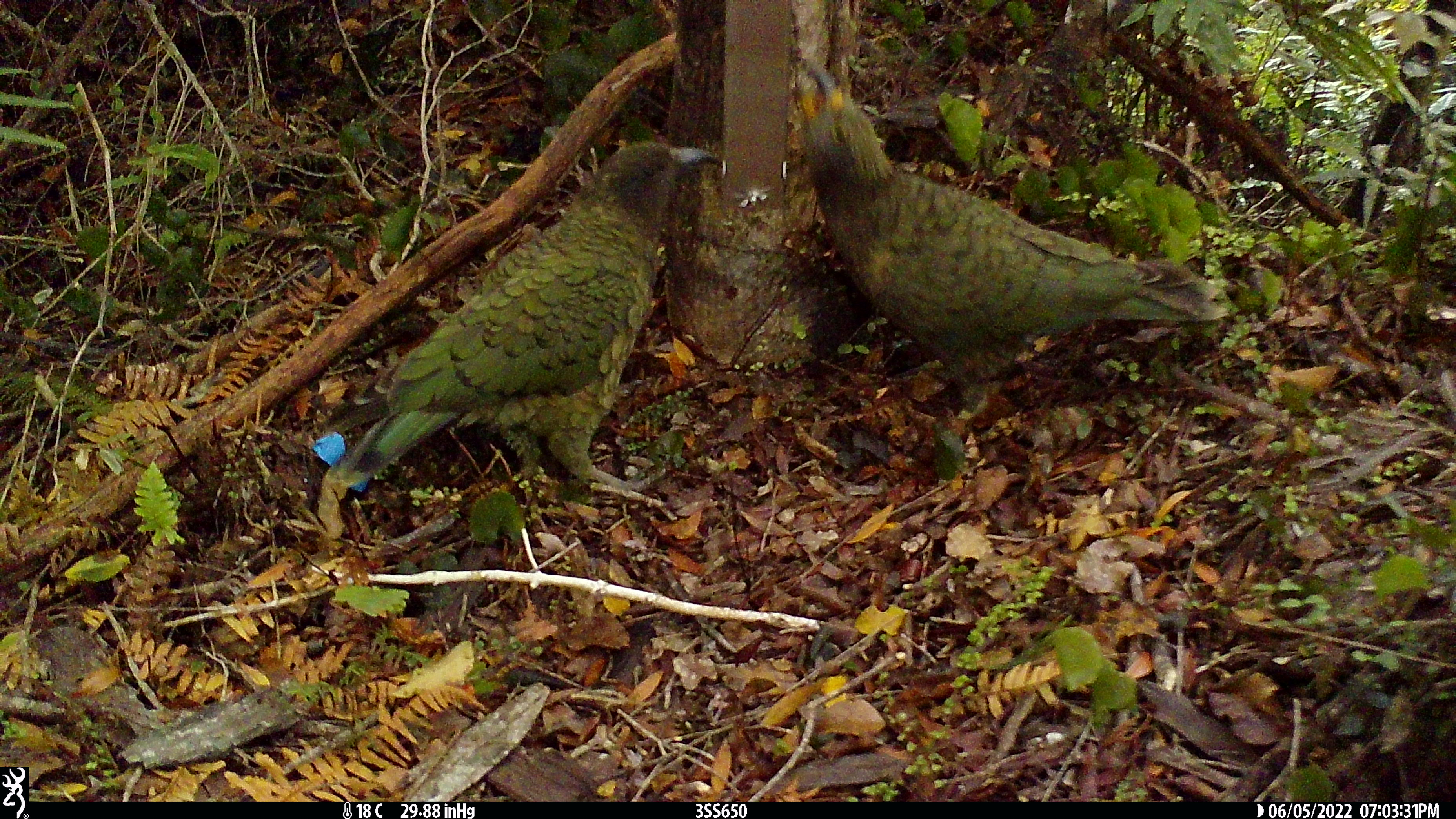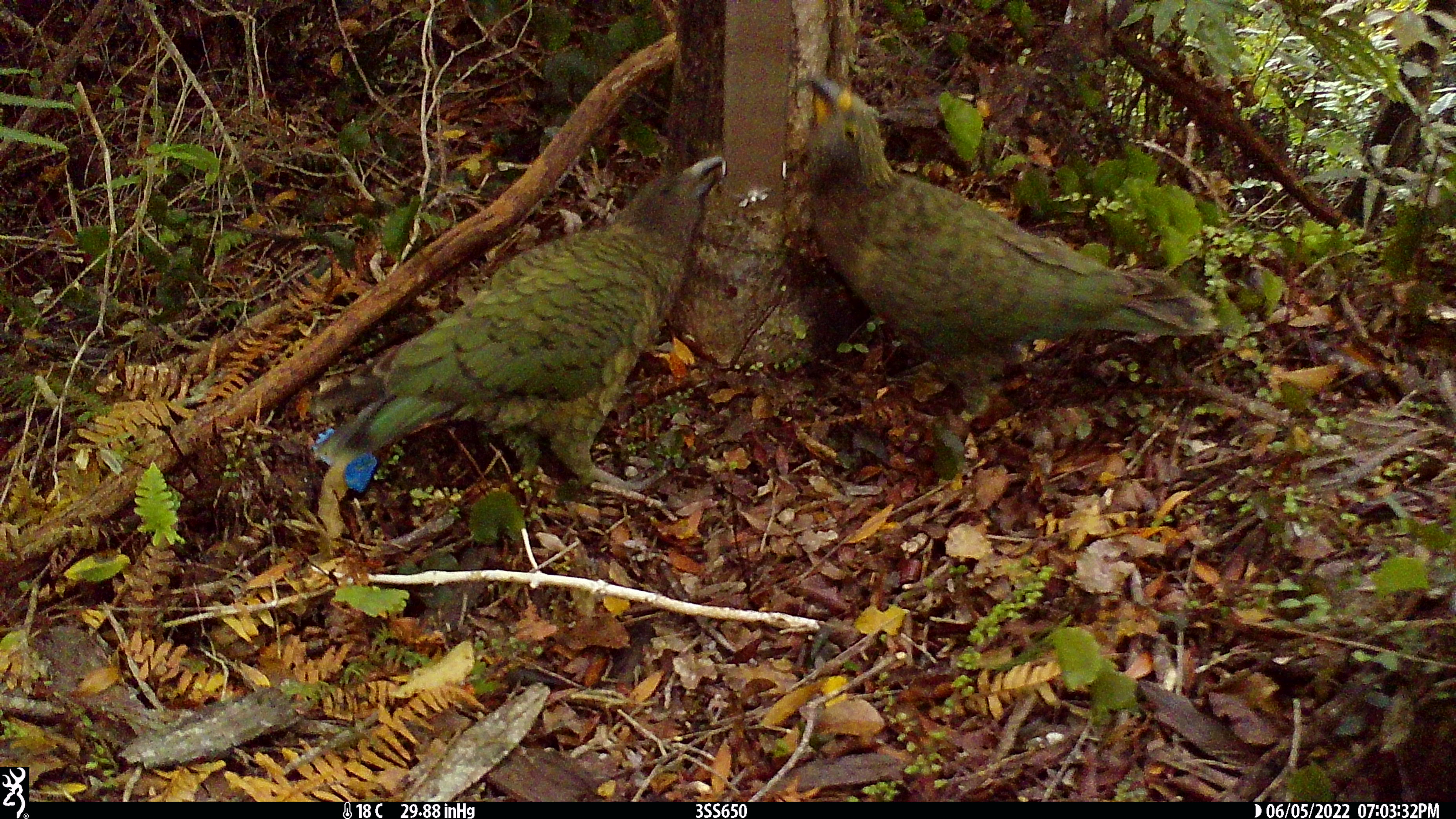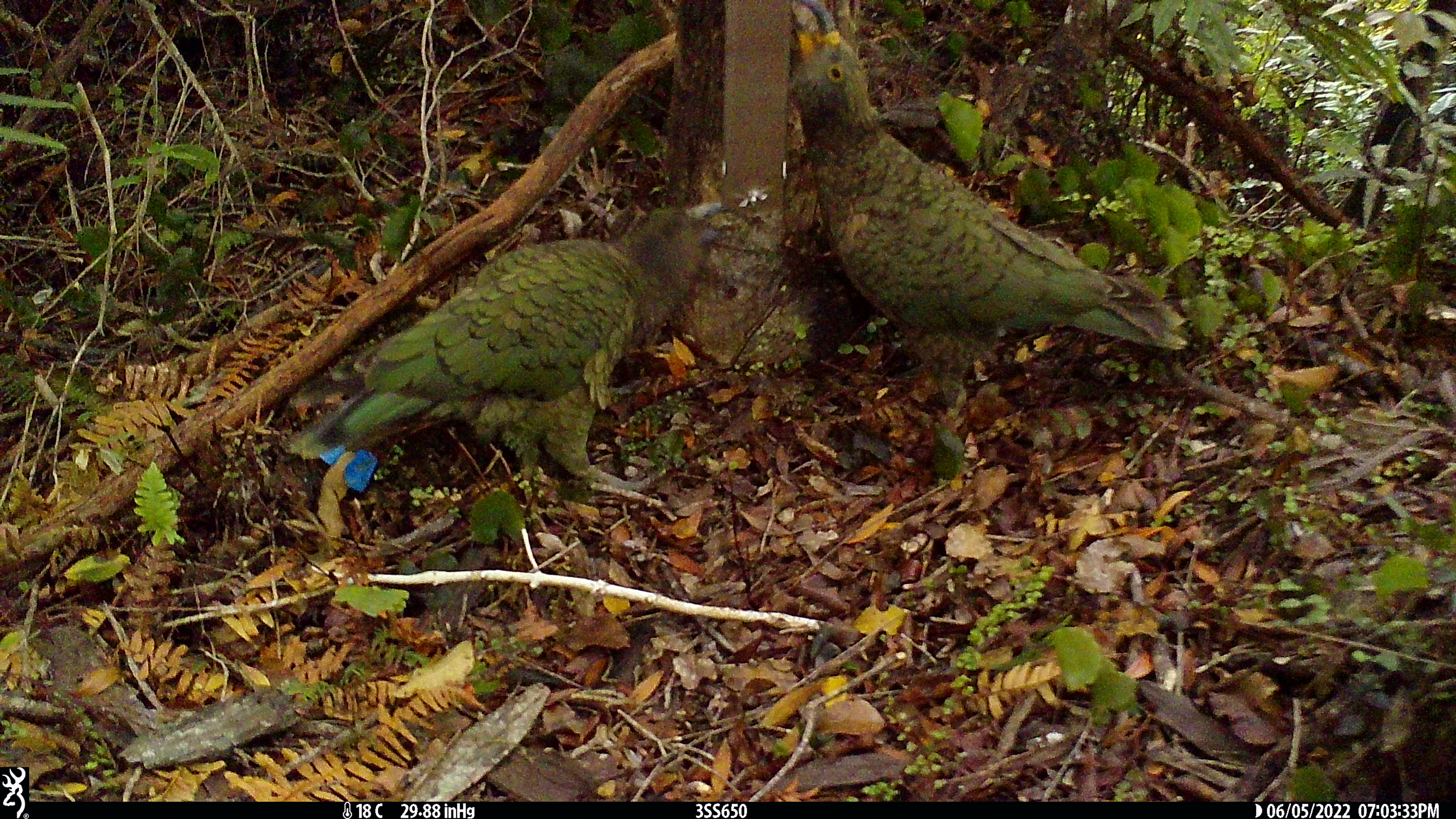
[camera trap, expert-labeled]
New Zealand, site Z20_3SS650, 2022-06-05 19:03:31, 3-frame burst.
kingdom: Animalia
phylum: Chordata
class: Aves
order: Psittaciformes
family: Strigopidae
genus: Nestor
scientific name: Nestor notabilis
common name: kea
Kea (Nestor notabilis).